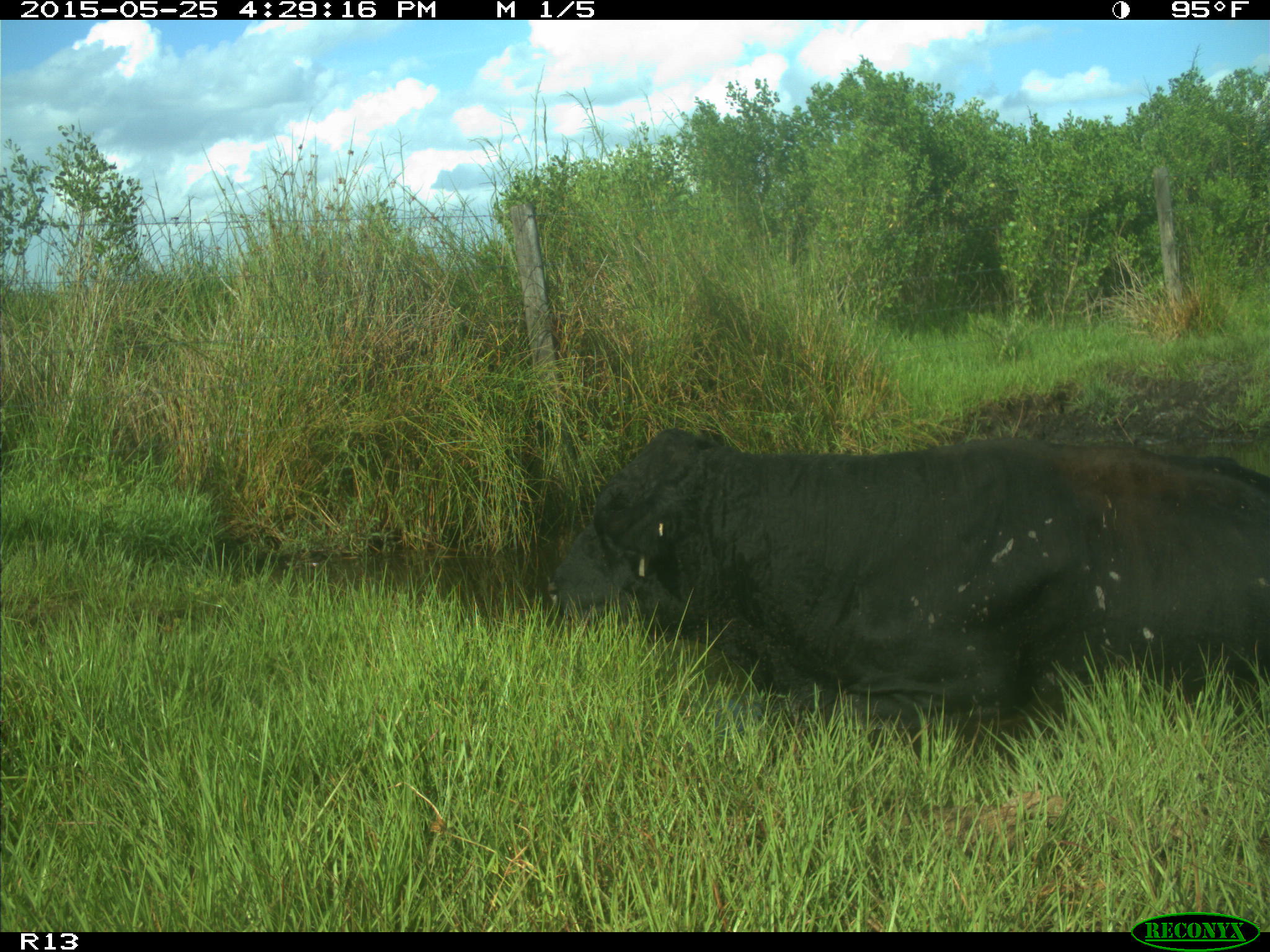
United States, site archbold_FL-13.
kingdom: Animalia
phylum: Chordata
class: Mammalia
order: Artiodactyla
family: Bovidae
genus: Bos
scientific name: Bos taurus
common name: domestic cow